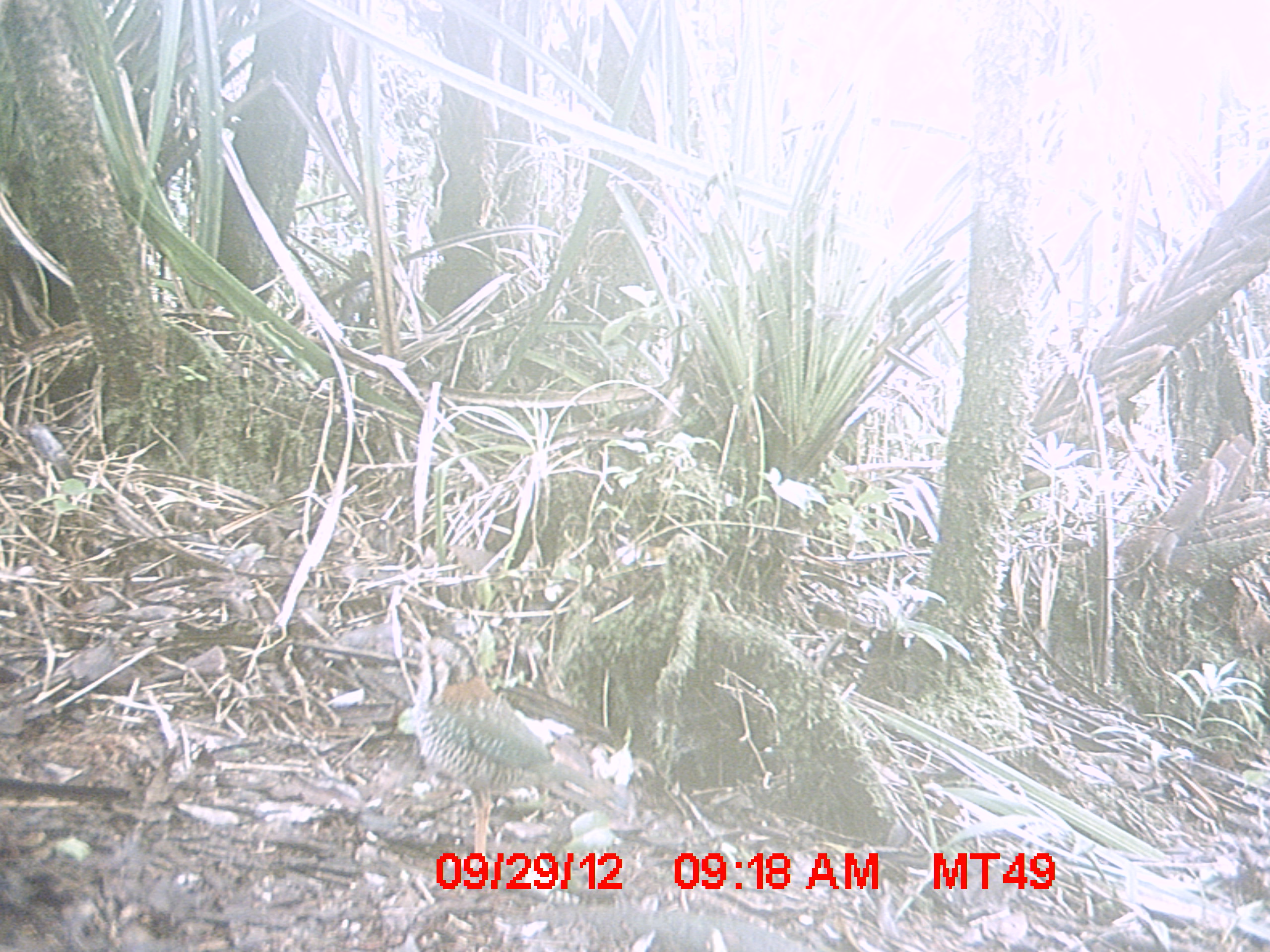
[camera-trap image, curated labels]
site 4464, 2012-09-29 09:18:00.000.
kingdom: Animalia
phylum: Chordata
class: Aves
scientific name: Aves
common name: bird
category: unknown bird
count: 1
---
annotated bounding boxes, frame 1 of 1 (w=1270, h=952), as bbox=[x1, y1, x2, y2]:
unknown bird: bbox=[395, 639, 628, 871]